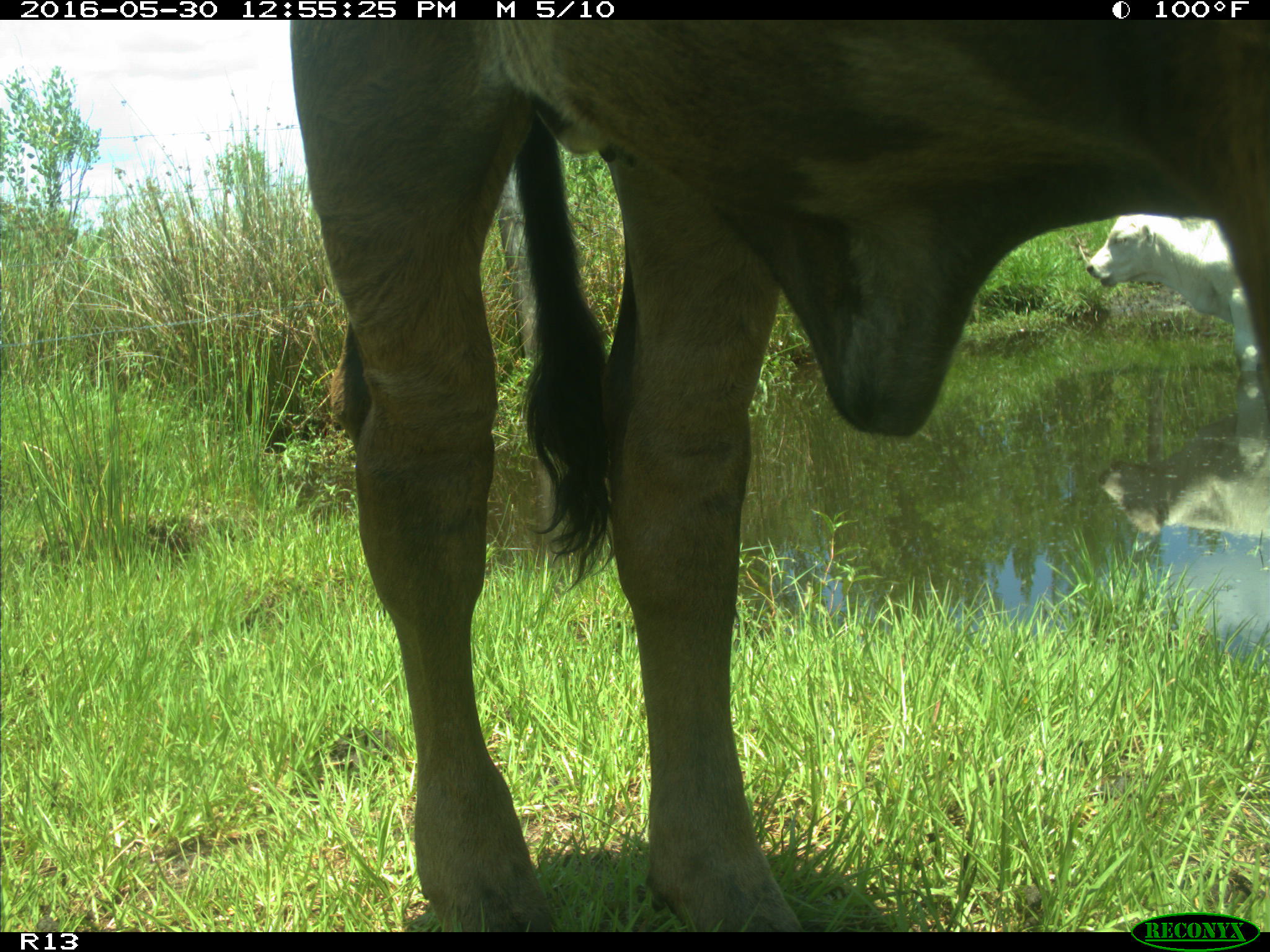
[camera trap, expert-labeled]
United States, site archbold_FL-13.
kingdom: Animalia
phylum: Chordata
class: Mammalia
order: Artiodactyla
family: Bovidae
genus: Bos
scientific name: Bos taurus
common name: domestic cow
Bos taurus (domestic cow).